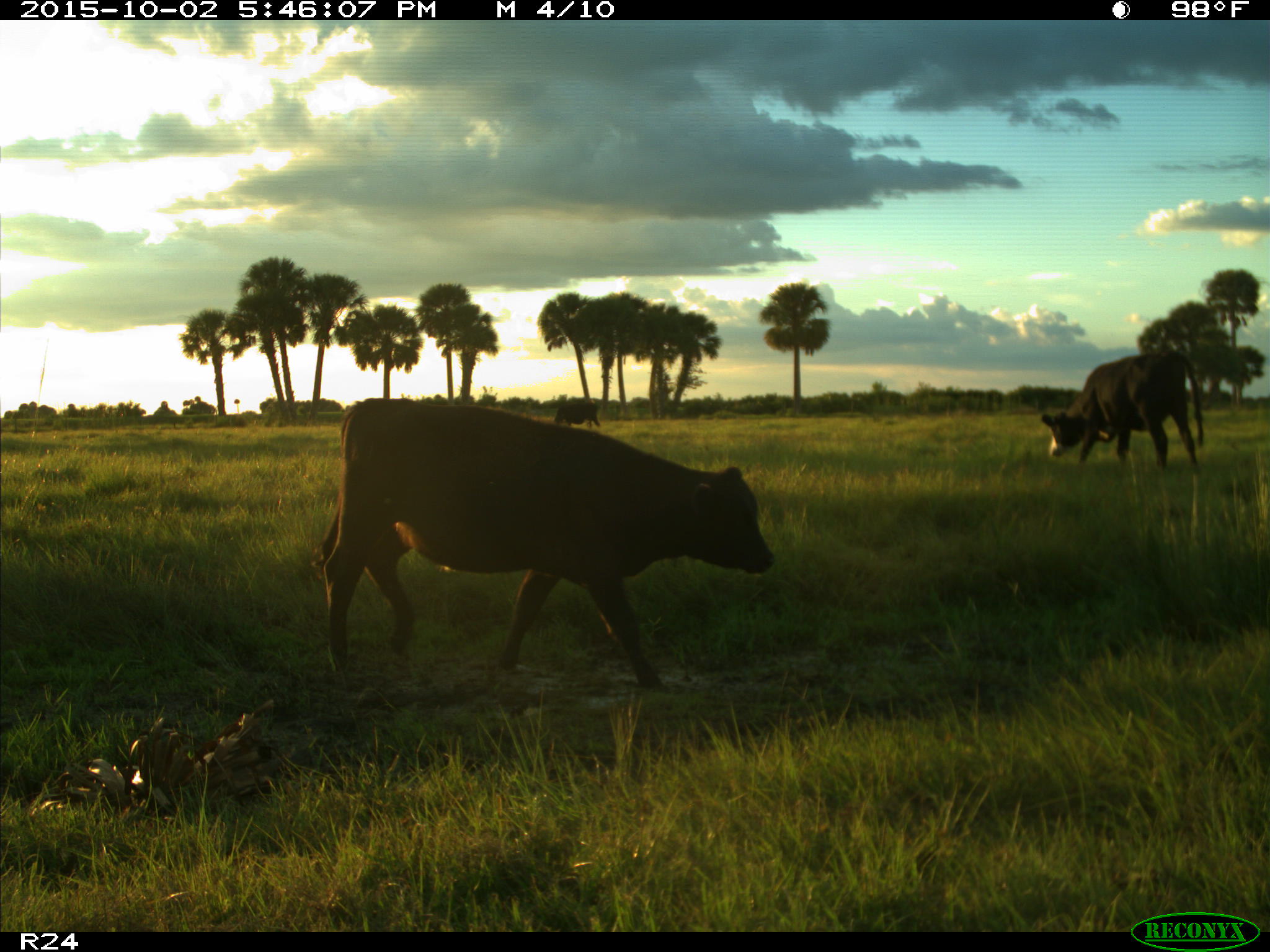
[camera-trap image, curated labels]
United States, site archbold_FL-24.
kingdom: Animalia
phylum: Chordata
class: Mammalia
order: Artiodactyla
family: Bovidae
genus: Bos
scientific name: Bos taurus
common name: domestic cow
Bos taurus (domestic cow).